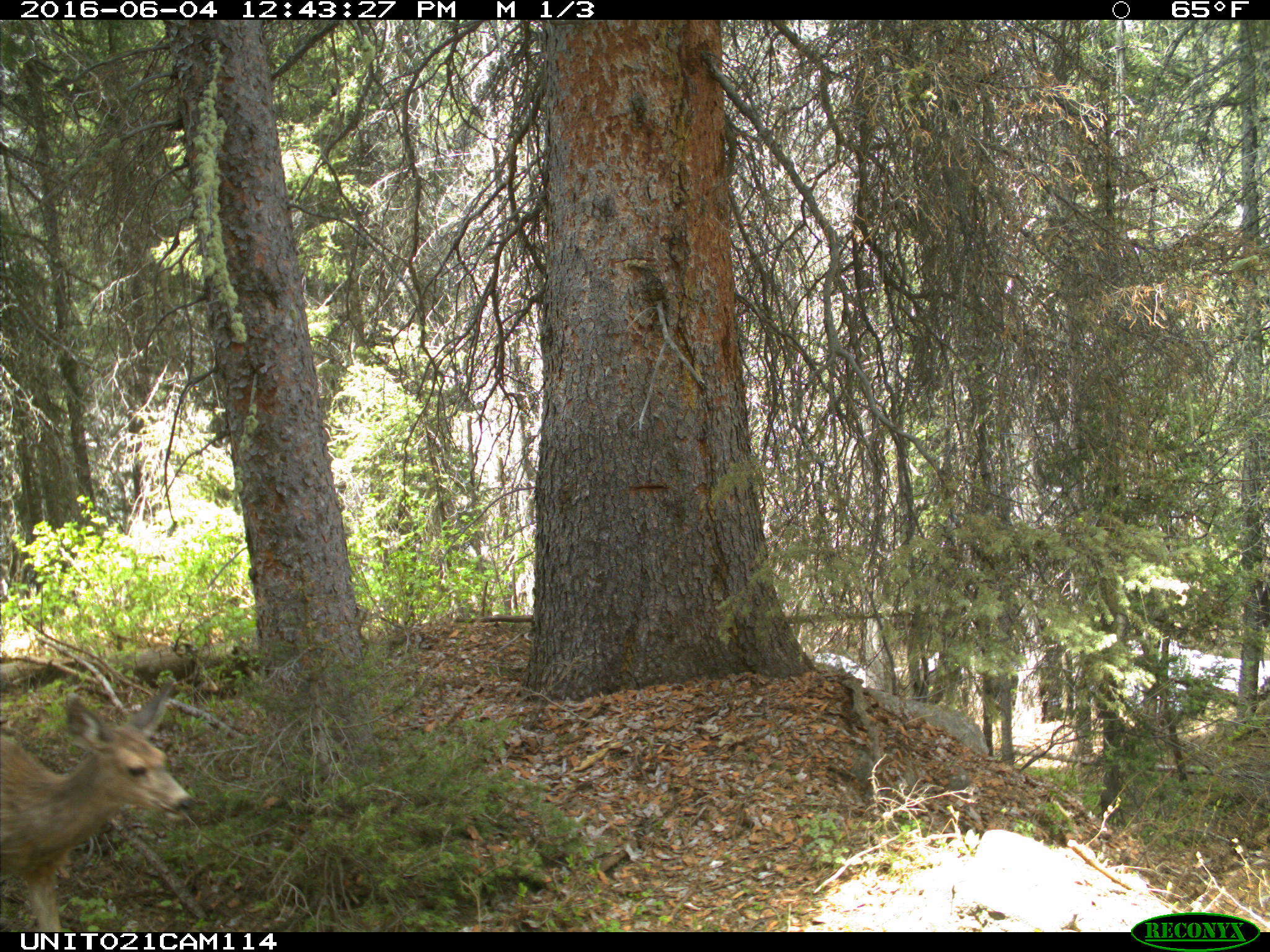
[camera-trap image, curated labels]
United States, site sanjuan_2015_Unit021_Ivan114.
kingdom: Animalia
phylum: Chordata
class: Mammalia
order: Artiodactyla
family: Cervidae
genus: Odocoileus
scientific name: Odocoileus hemionus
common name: mule deer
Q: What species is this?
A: Odocoileus hemionus (mule deer).